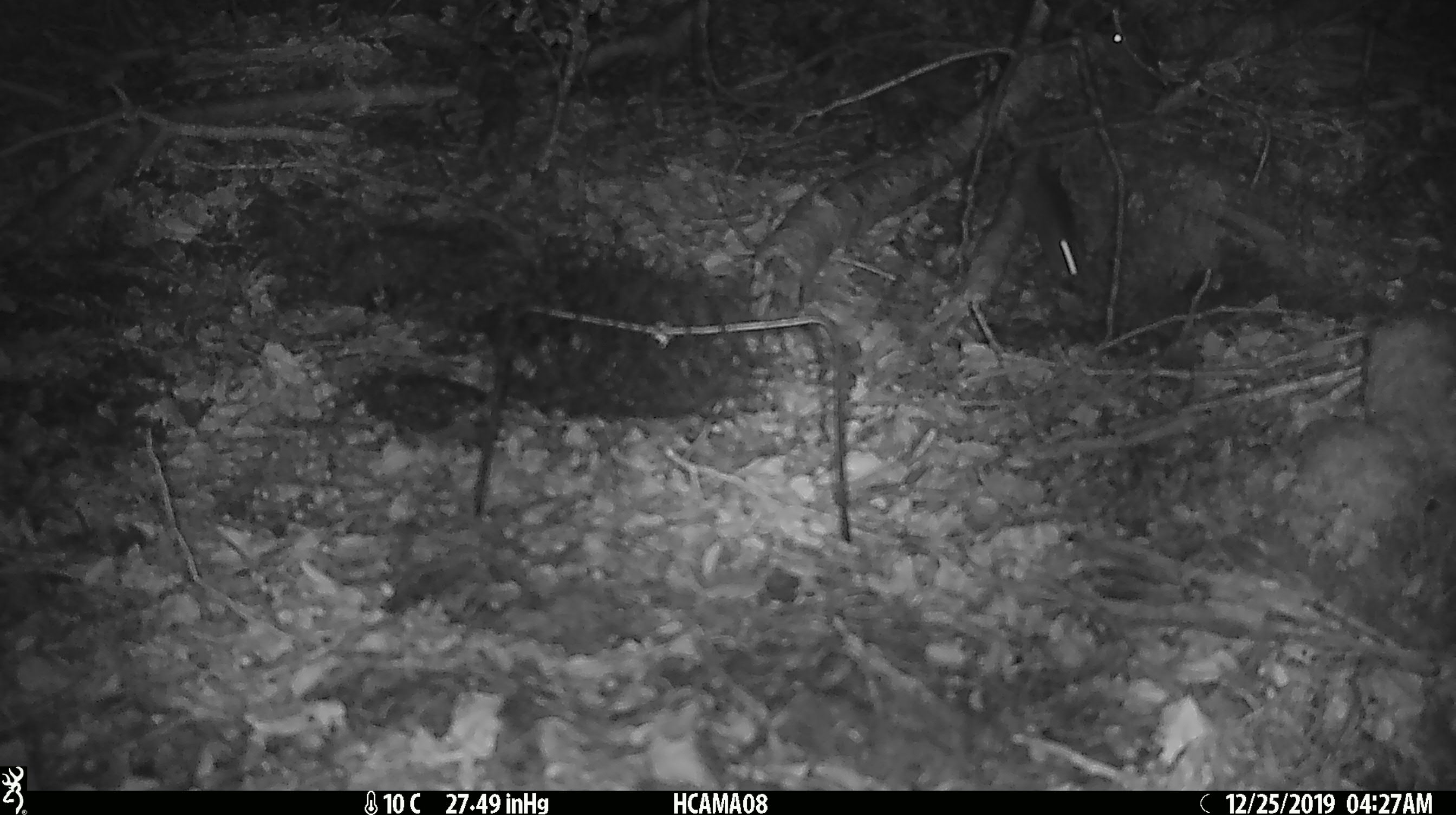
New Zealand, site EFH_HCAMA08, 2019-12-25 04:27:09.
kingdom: Animalia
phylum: Chordata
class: Mammalia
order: Rodentia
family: Muridae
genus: Mus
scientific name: Mus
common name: mouse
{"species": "mouse (Mus)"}